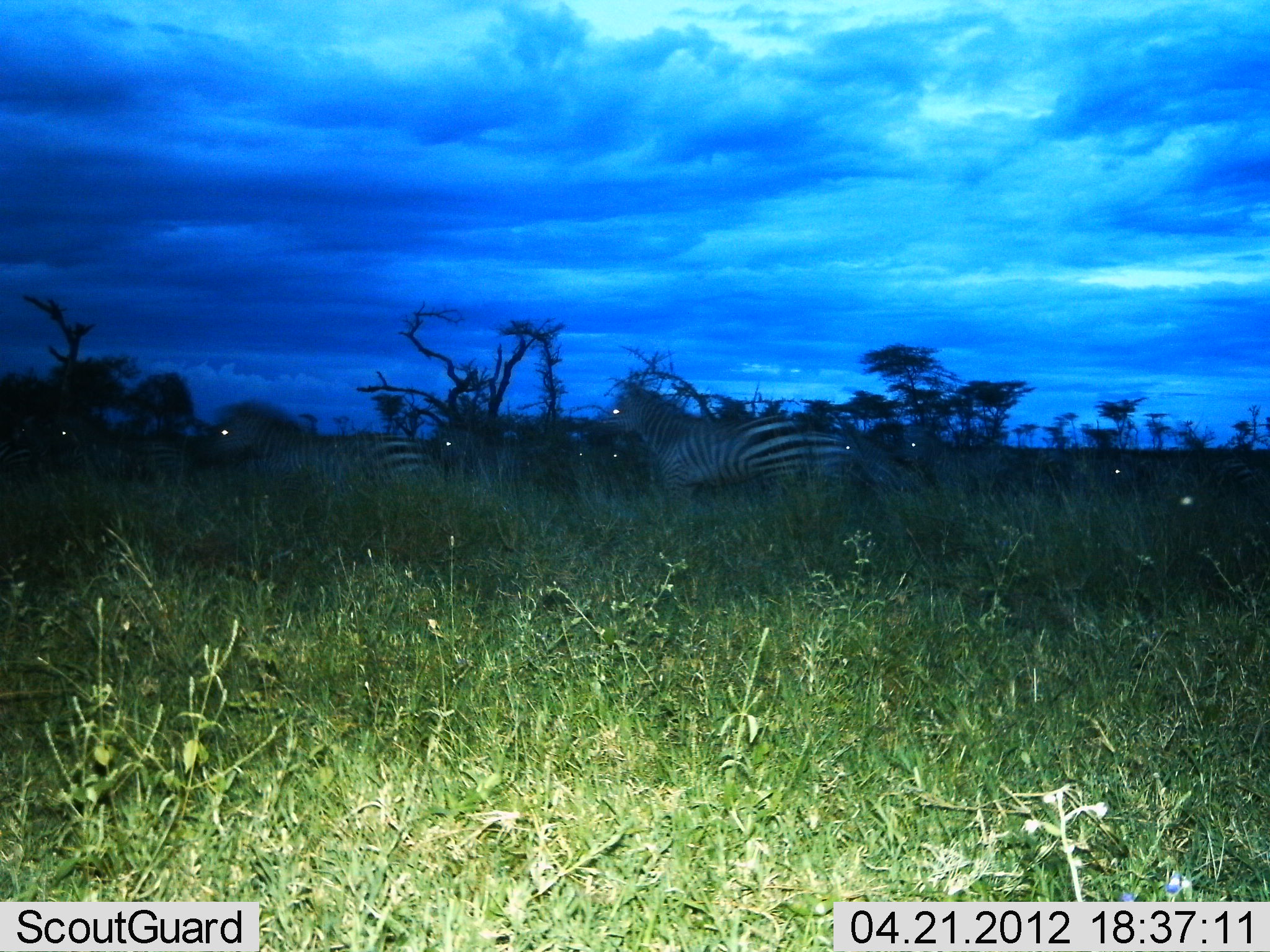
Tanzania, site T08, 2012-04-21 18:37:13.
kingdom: Animalia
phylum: Chordata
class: Mammalia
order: Perissodactyla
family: Equidae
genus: Equus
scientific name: Equus quagga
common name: plains zebra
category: zebra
Zebra (plains zebra) (Equus quagga), count 8. Behavior (volunteer vote fractions): standing 21%, resting 0%, moving 79%, interacting 0%. Young present (vote fraction): 0%. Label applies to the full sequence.